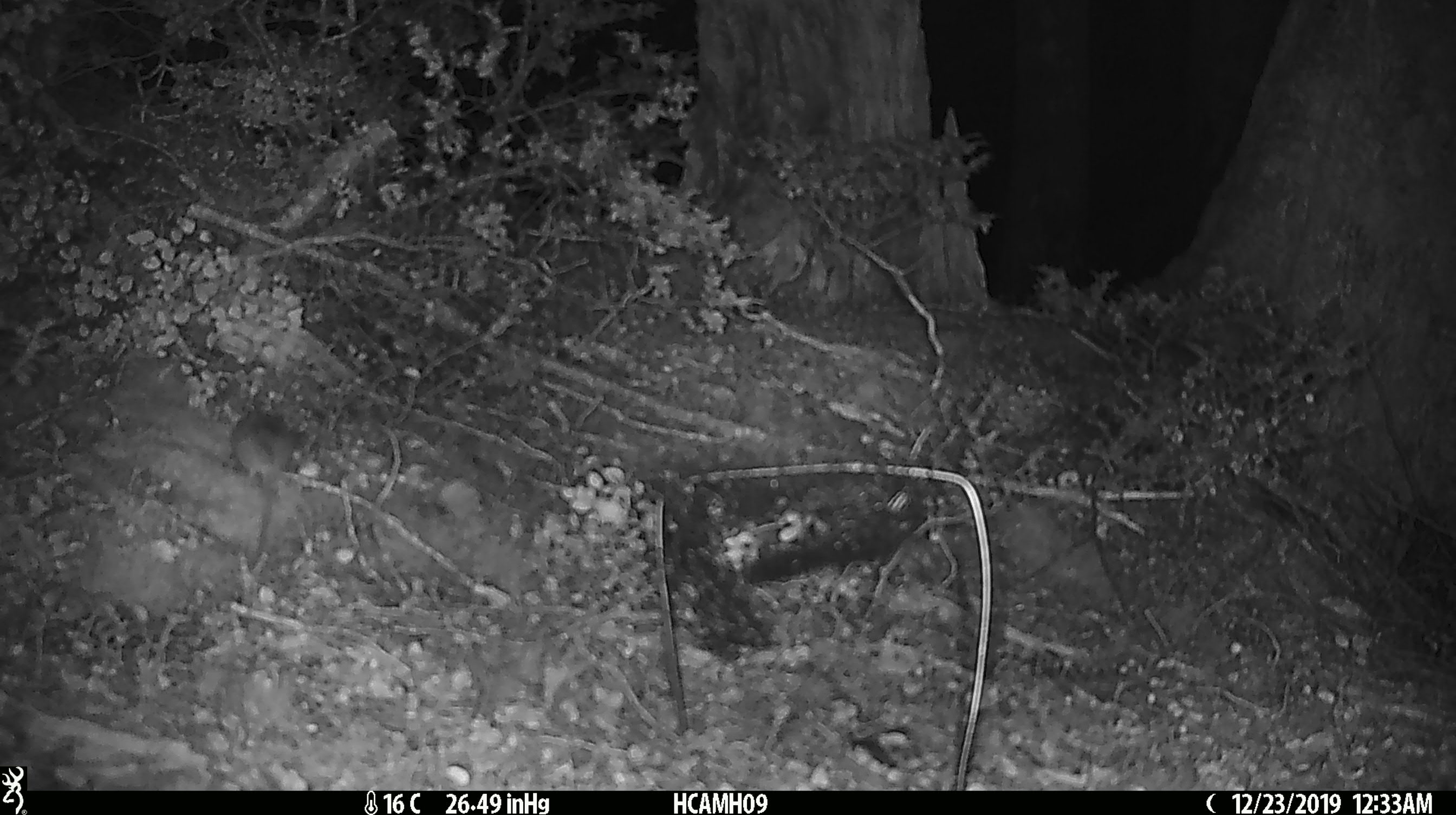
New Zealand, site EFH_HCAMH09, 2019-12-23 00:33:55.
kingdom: Animalia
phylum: Chordata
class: Mammalia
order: Rodentia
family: Muridae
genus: Mus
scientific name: Mus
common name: mouse